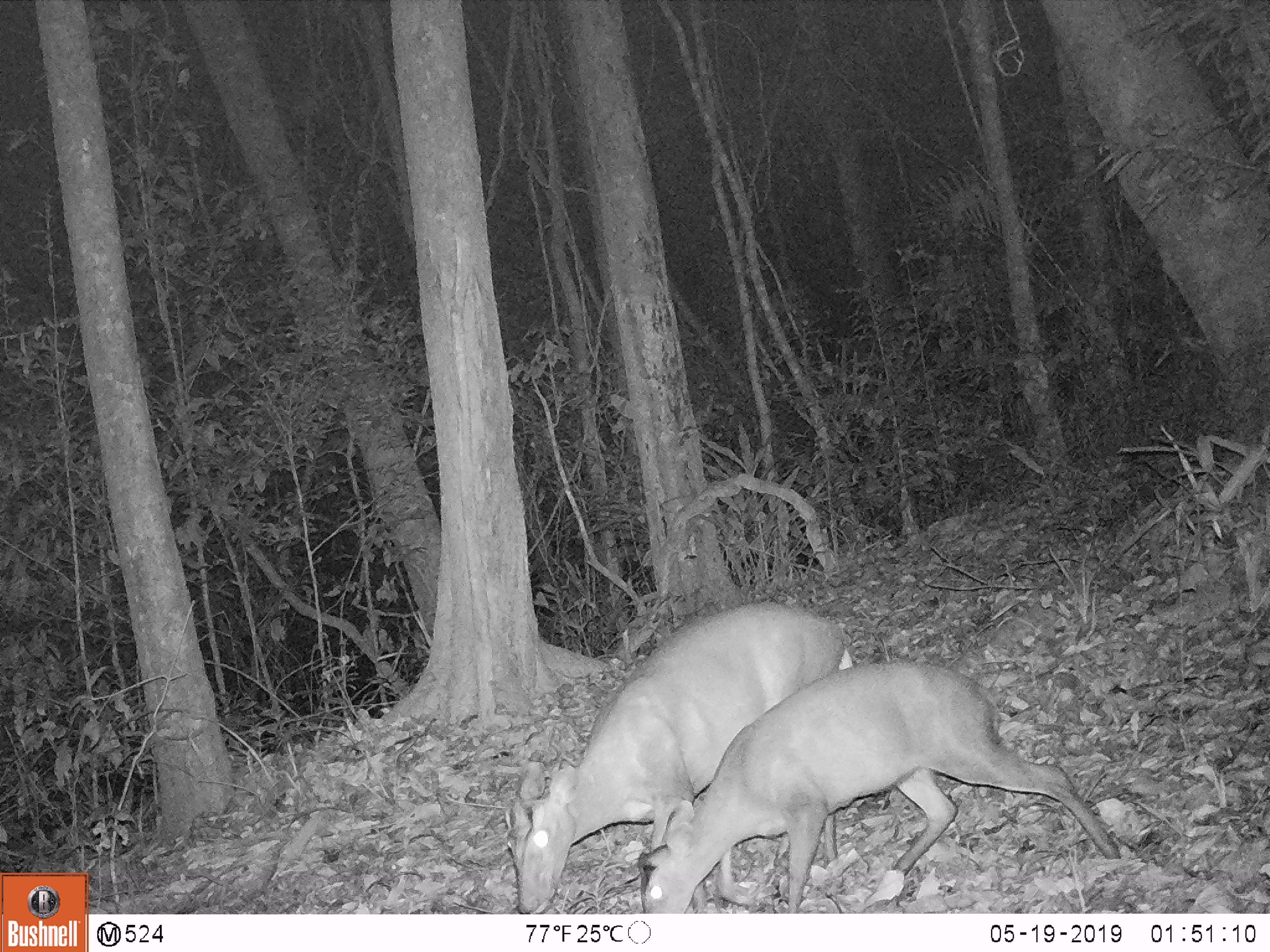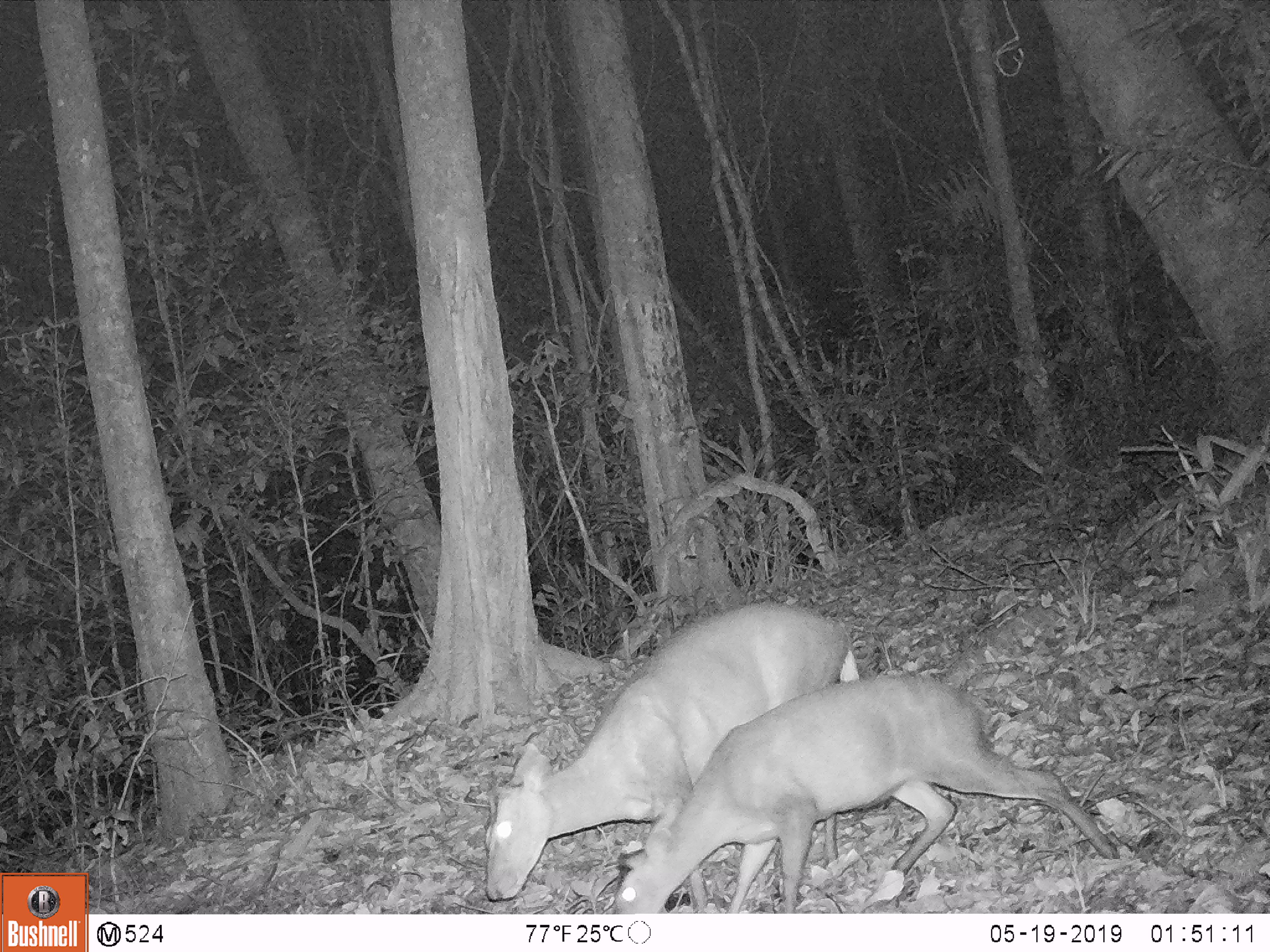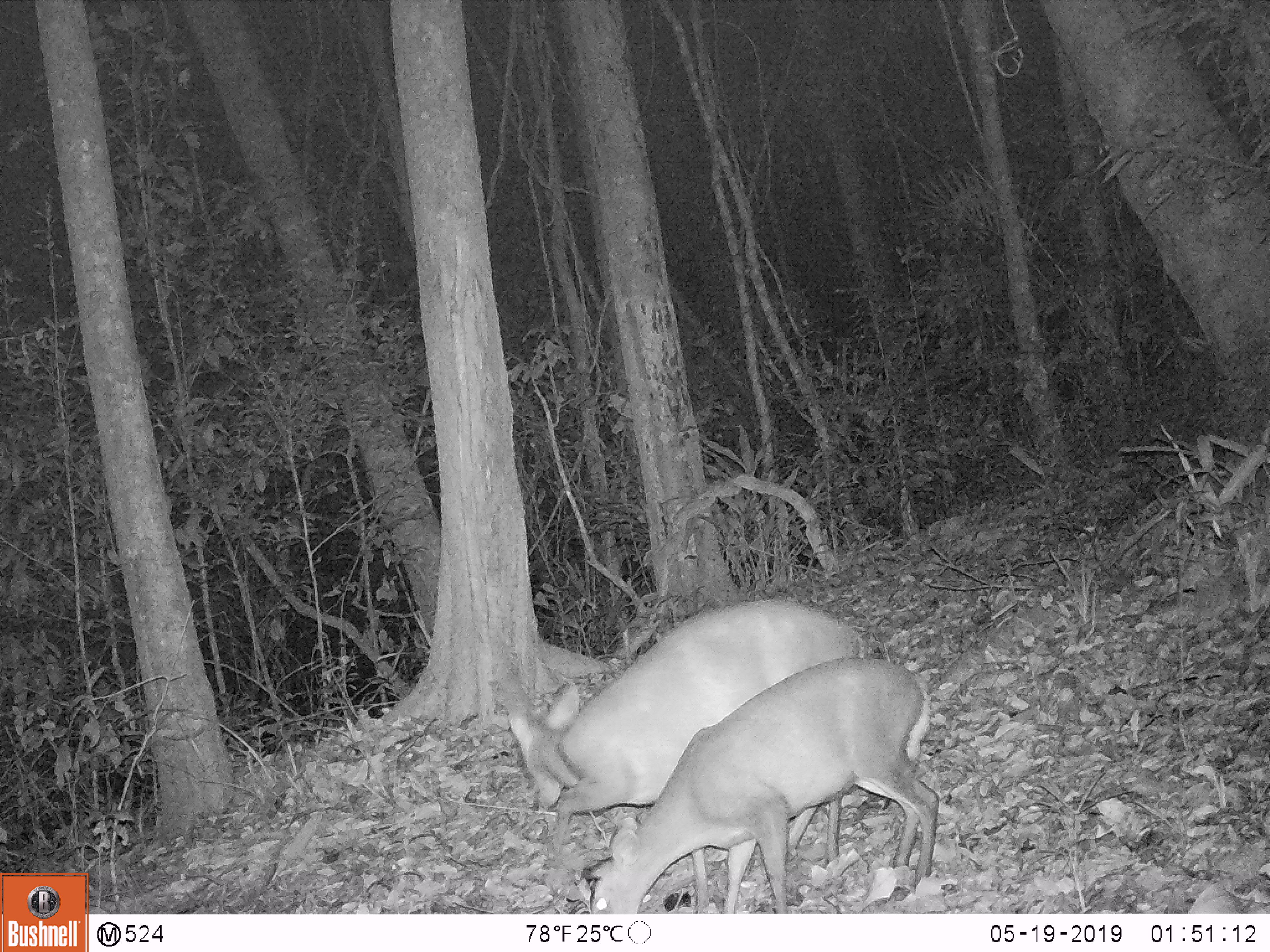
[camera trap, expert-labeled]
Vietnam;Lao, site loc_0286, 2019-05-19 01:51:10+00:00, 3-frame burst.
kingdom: Animalia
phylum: Chordata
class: Mammalia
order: Artiodactyla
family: Cervidae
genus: Muntiacus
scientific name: Muntiacus rooseveltorum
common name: roosevelt's muntjac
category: roosevelts muntjac group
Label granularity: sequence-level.